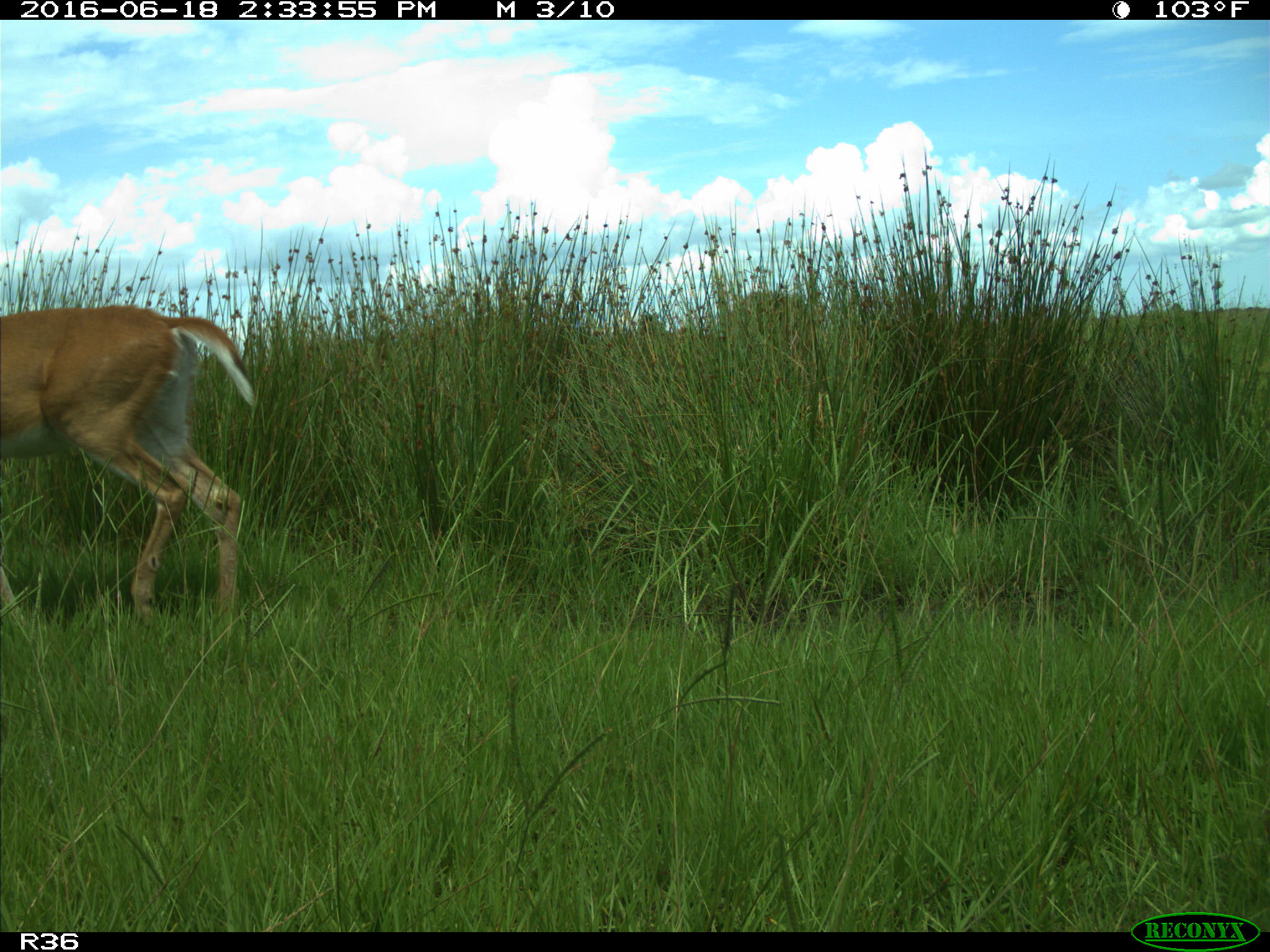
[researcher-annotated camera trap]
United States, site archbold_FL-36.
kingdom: Animalia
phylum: Chordata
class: Mammalia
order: Artiodactyla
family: Cervidae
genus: Odocoileus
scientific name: Odocoileus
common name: deer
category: unidentified deer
Unidentified deer (deer) (Odocoileus).